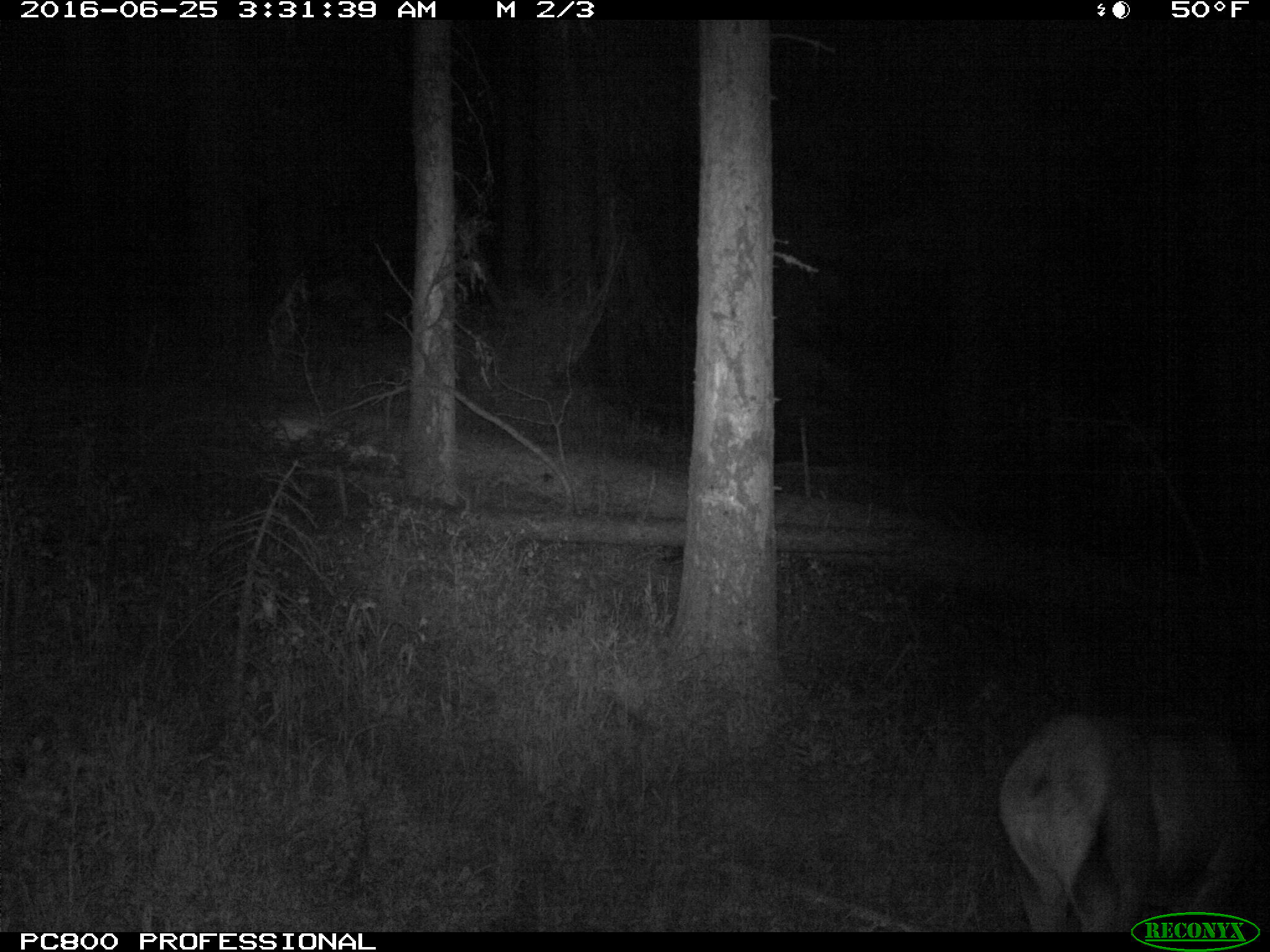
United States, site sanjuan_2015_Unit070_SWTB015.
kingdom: Animalia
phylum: Chordata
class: Mammalia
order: Artiodactyla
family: Cervidae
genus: Cervus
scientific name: Cervus elaphus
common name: red deer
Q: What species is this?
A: Cervus elaphus (red deer).